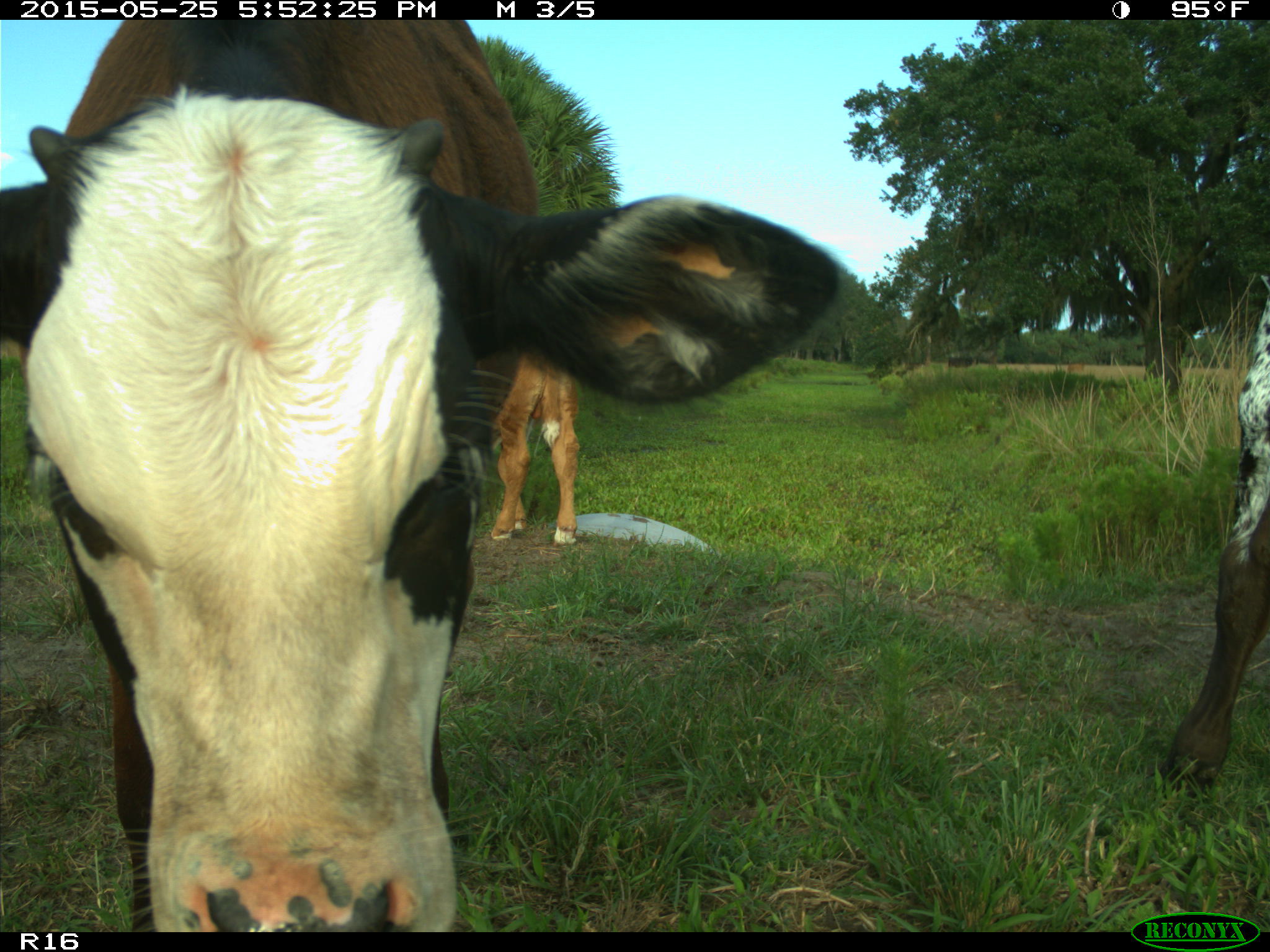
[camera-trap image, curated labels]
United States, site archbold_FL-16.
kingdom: Animalia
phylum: Chordata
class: Mammalia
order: Artiodactyla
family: Bovidae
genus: Bos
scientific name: Bos taurus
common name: domestic cow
Bos taurus (domestic cow).